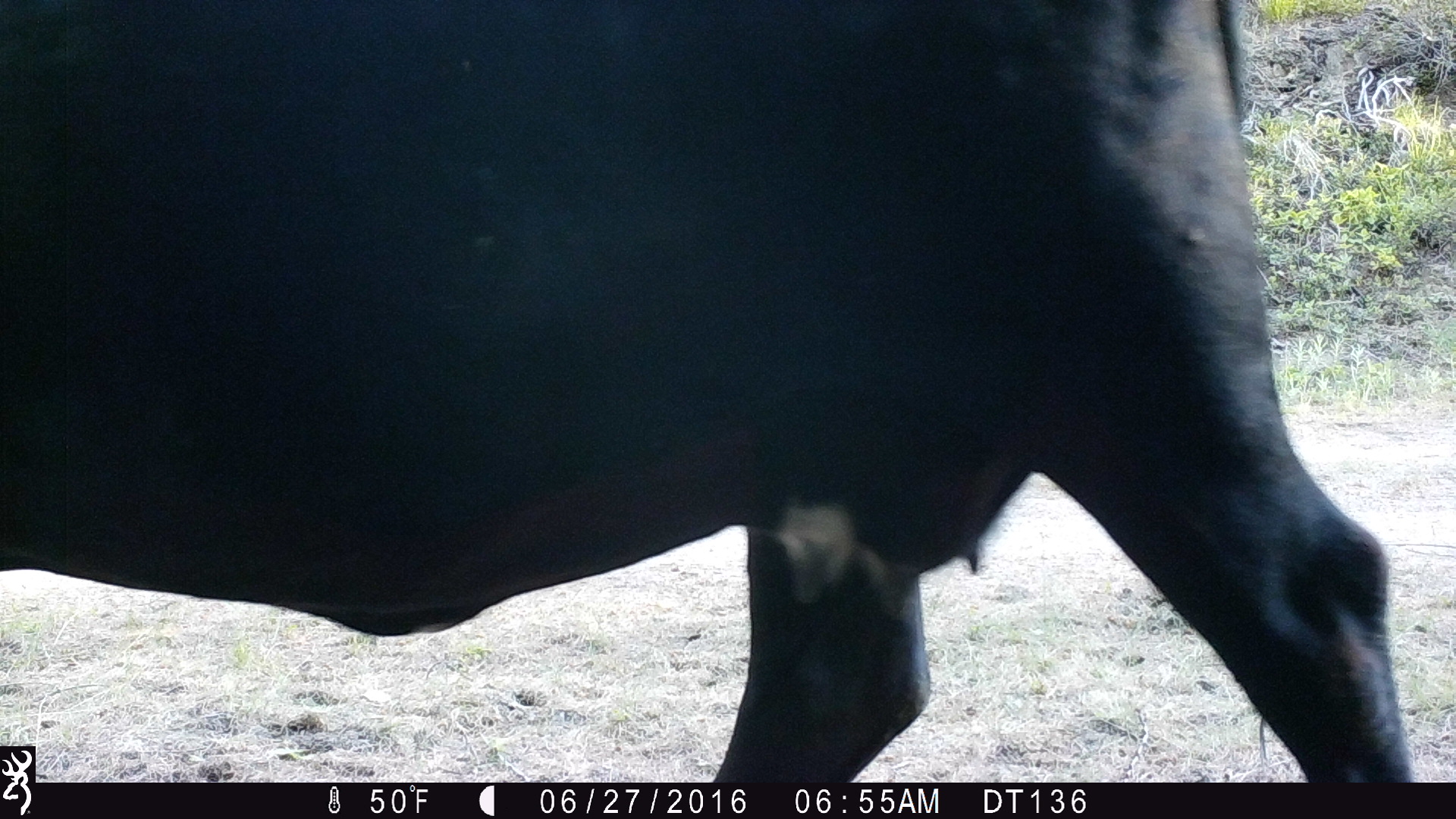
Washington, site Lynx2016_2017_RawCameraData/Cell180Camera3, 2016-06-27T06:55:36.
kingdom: Animalia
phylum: Chordata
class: Mammalia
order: Artiodactyla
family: Bovidae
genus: Bos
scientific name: Bos taurus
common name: domestic cattle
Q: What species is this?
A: Domestic cattle (Bos taurus).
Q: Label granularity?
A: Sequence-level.